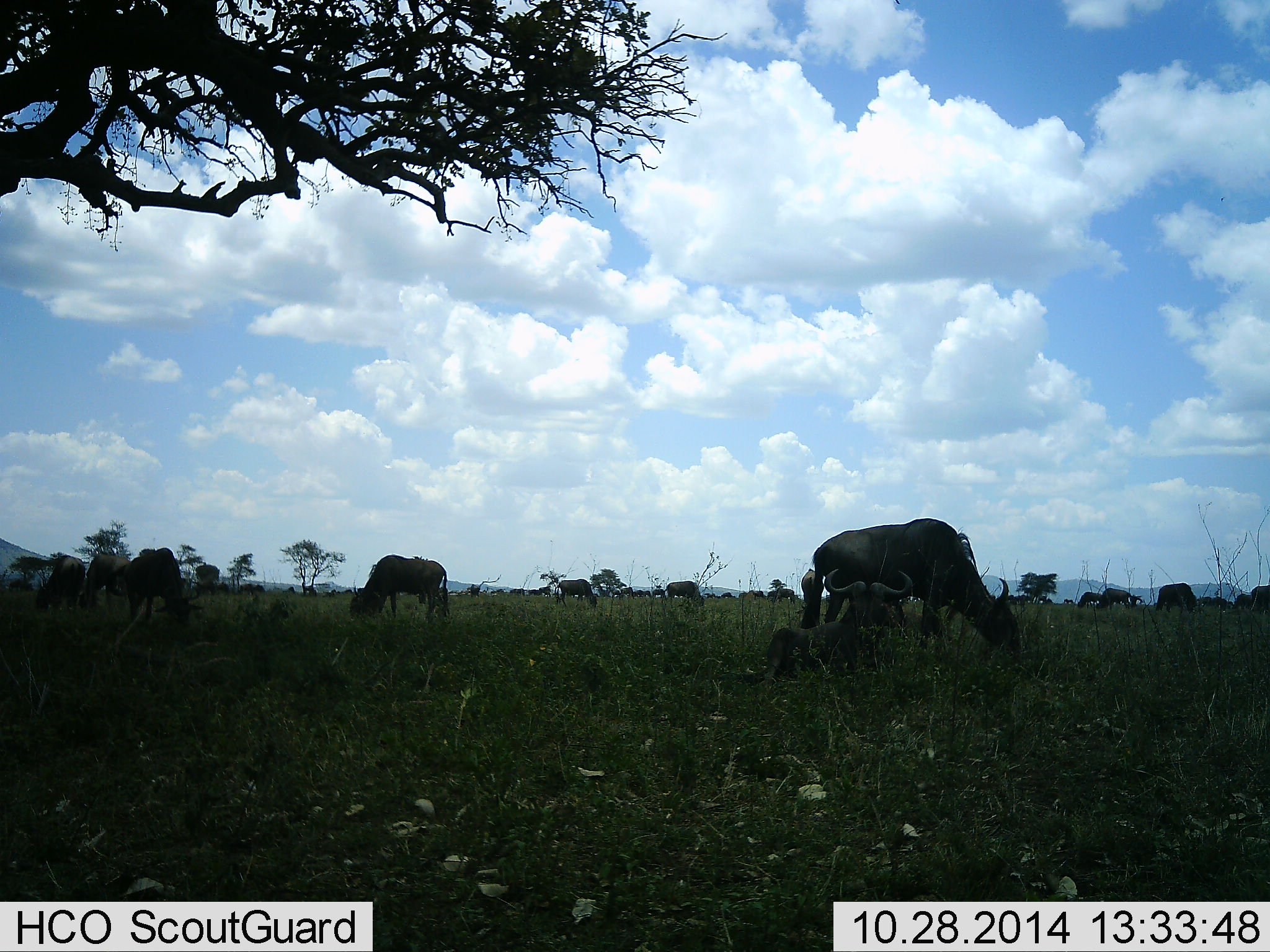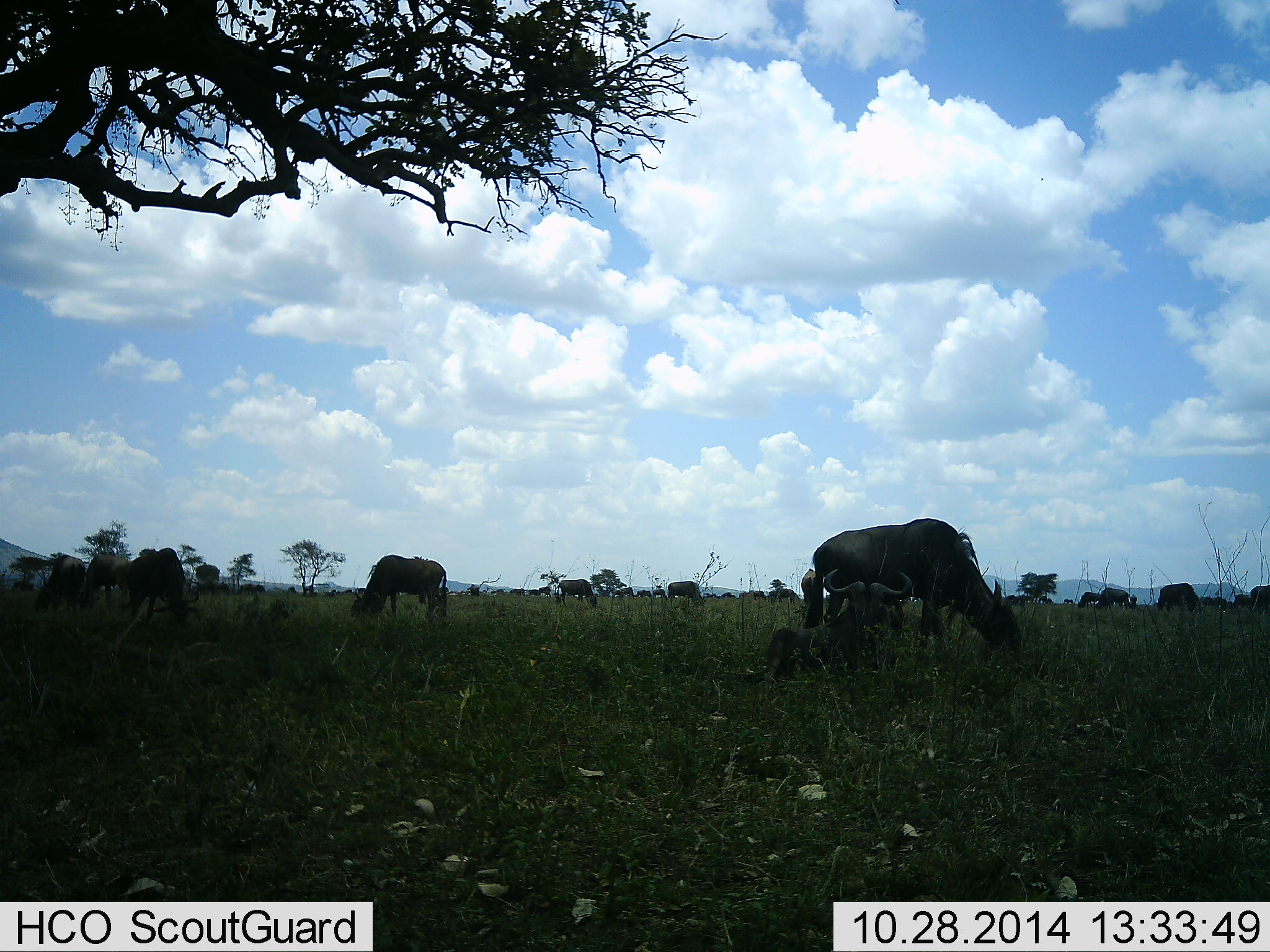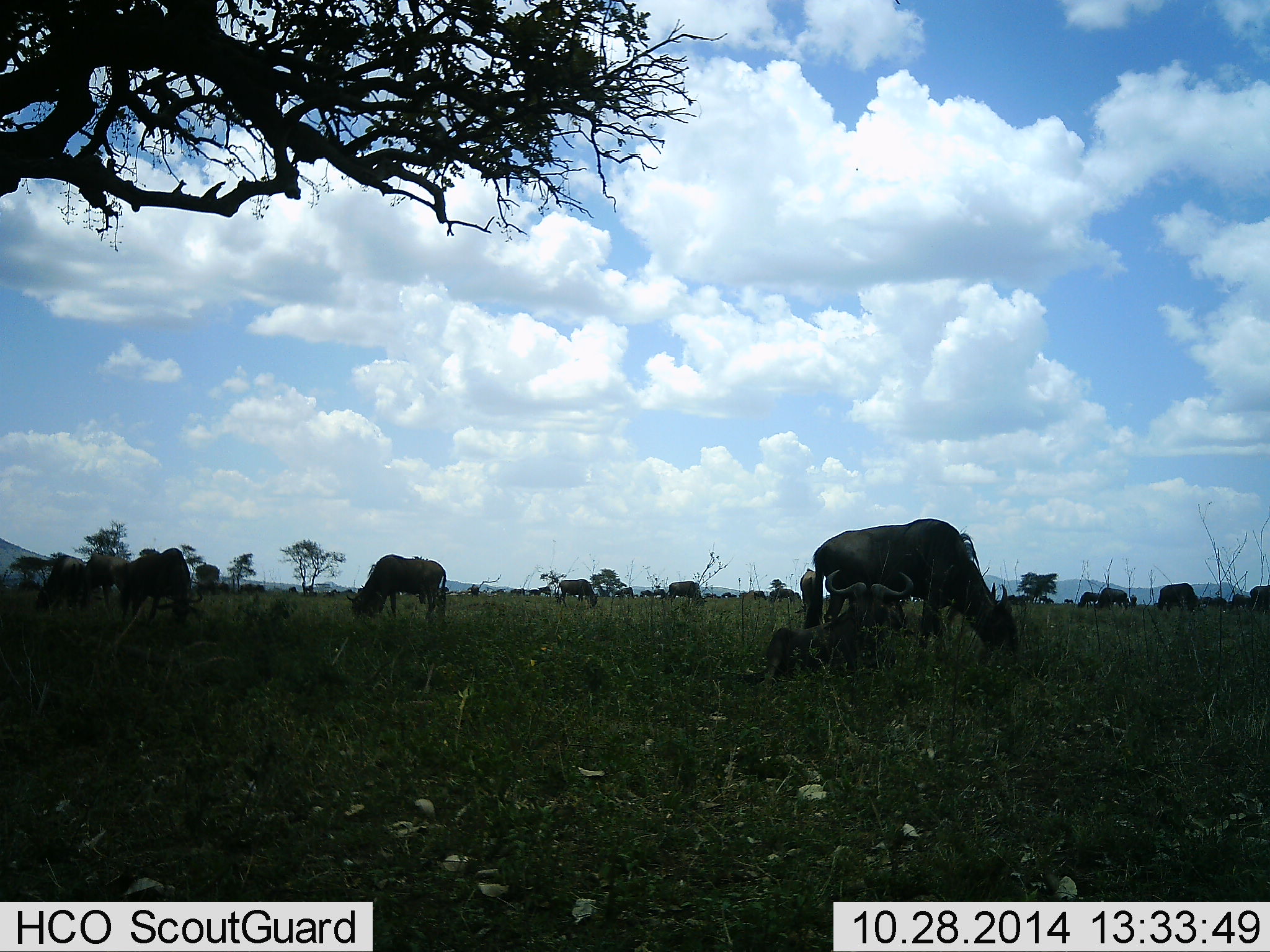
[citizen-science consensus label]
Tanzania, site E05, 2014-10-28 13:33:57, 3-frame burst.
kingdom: Animalia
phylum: Chordata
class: Mammalia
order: Artiodactyla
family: Bovidae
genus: Connochaetes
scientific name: Connochaetes taurinus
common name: blue wildebeest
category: wildebeest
Wildebeest (blue wildebeest) (Connochaetes taurinus), count 11-50. Behavior (volunteer vote fractions): standing 40%, resting 40%, moving 10%, interacting 0%. Young present (vote fraction): 0%. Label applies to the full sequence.